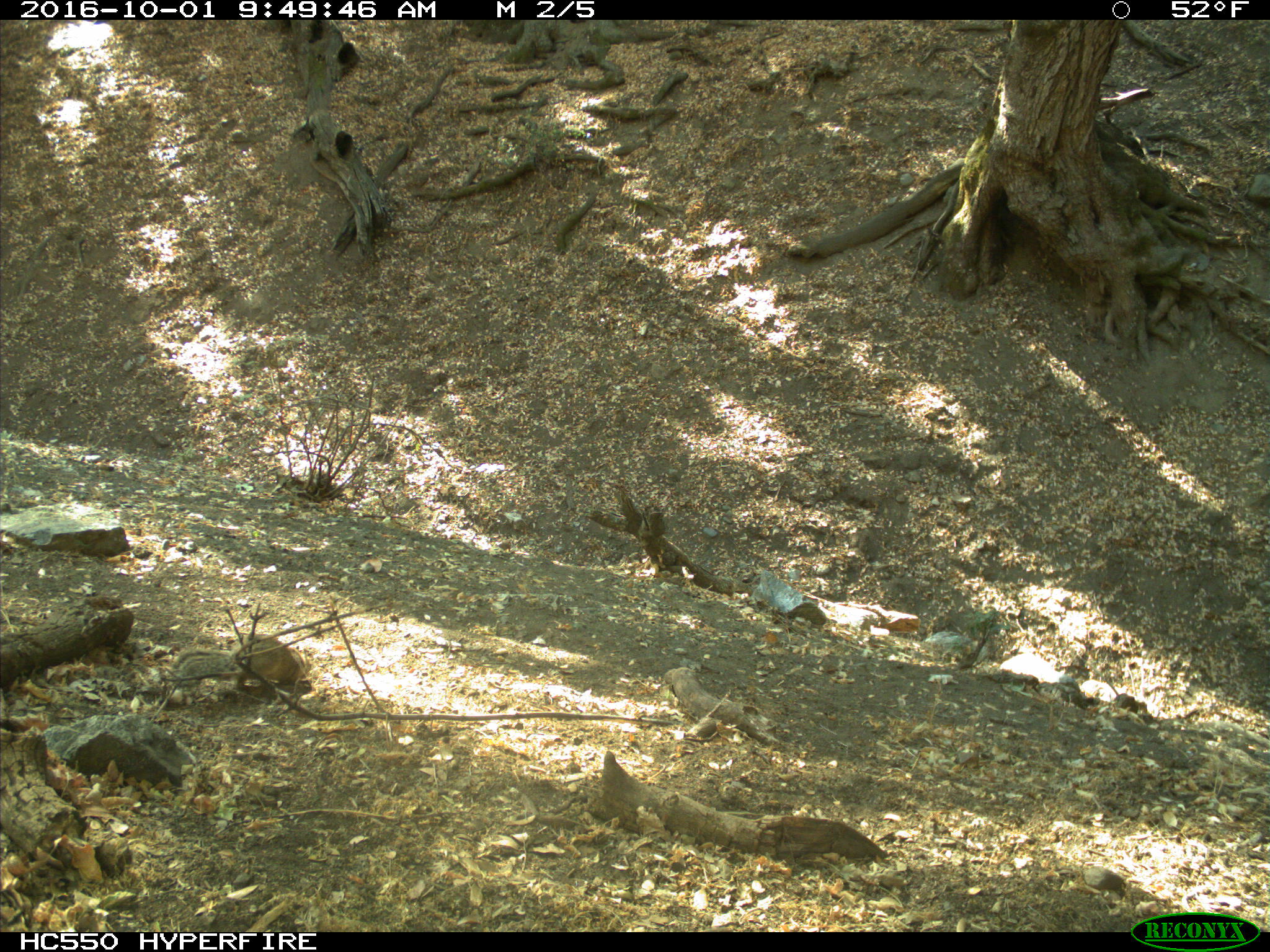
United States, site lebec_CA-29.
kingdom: Animalia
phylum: Chordata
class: Mammalia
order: Rodentia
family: Sciuridae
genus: Otospermophilus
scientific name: Otospermophilus beecheyi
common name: california ground squirrel